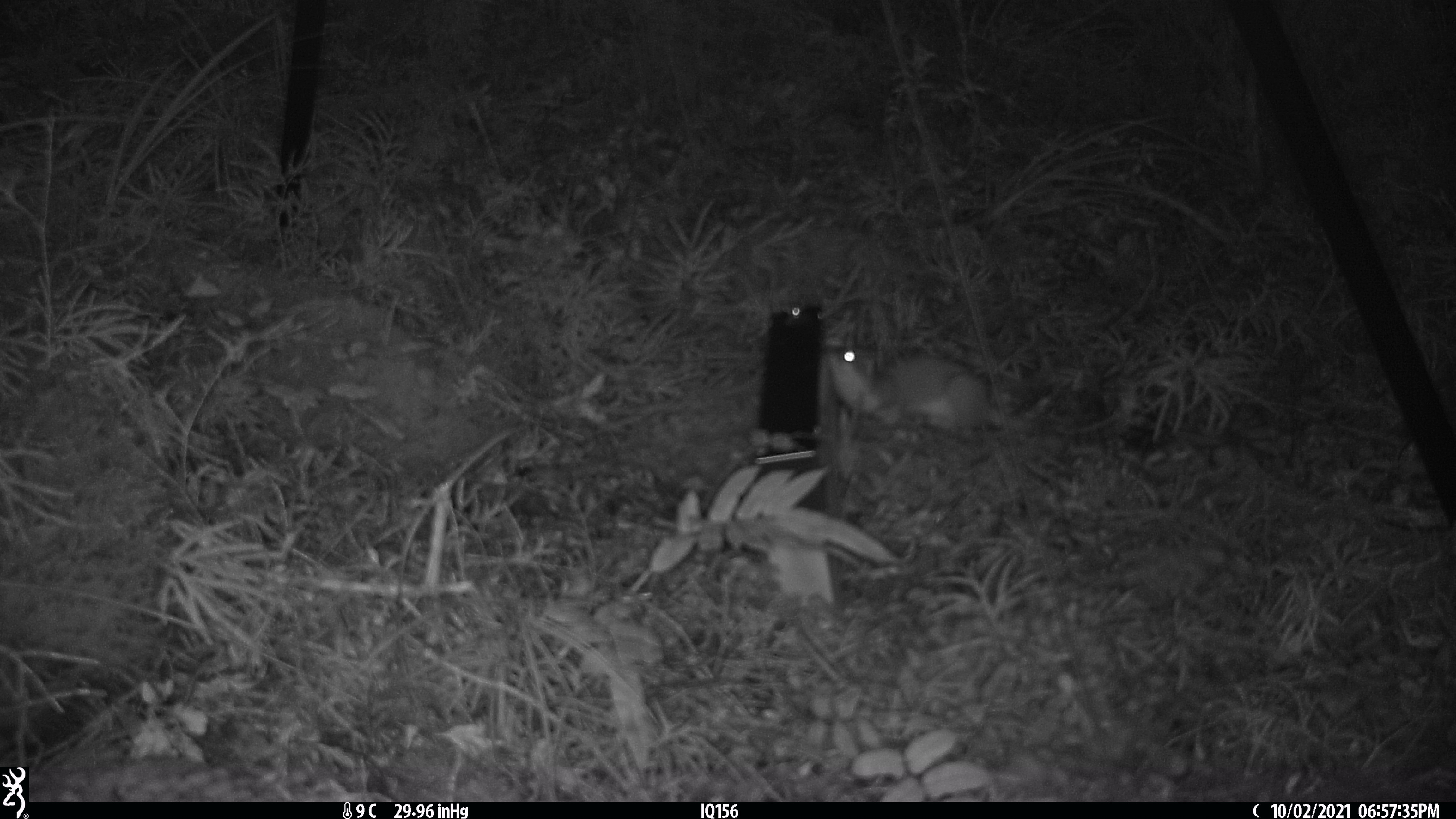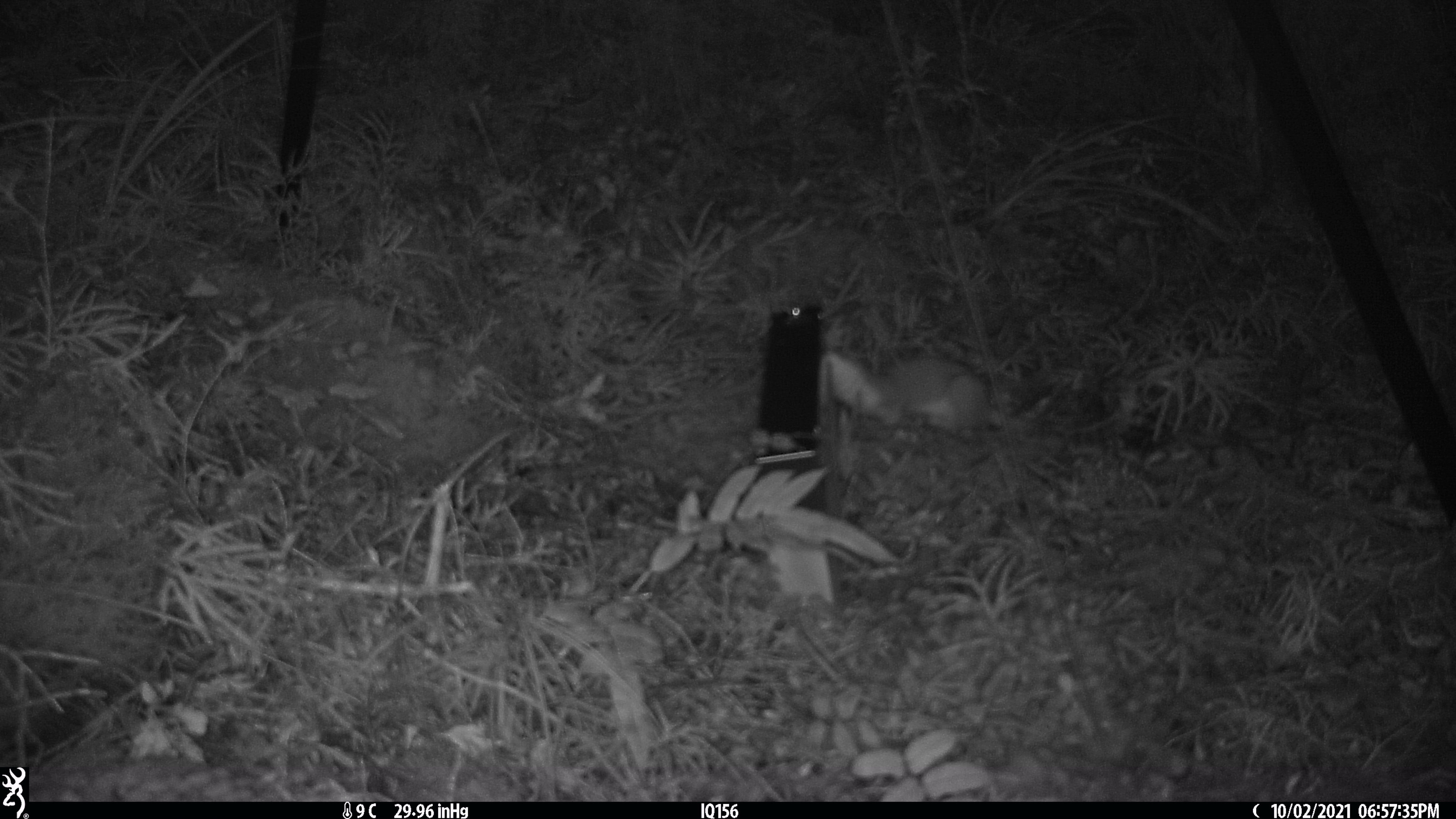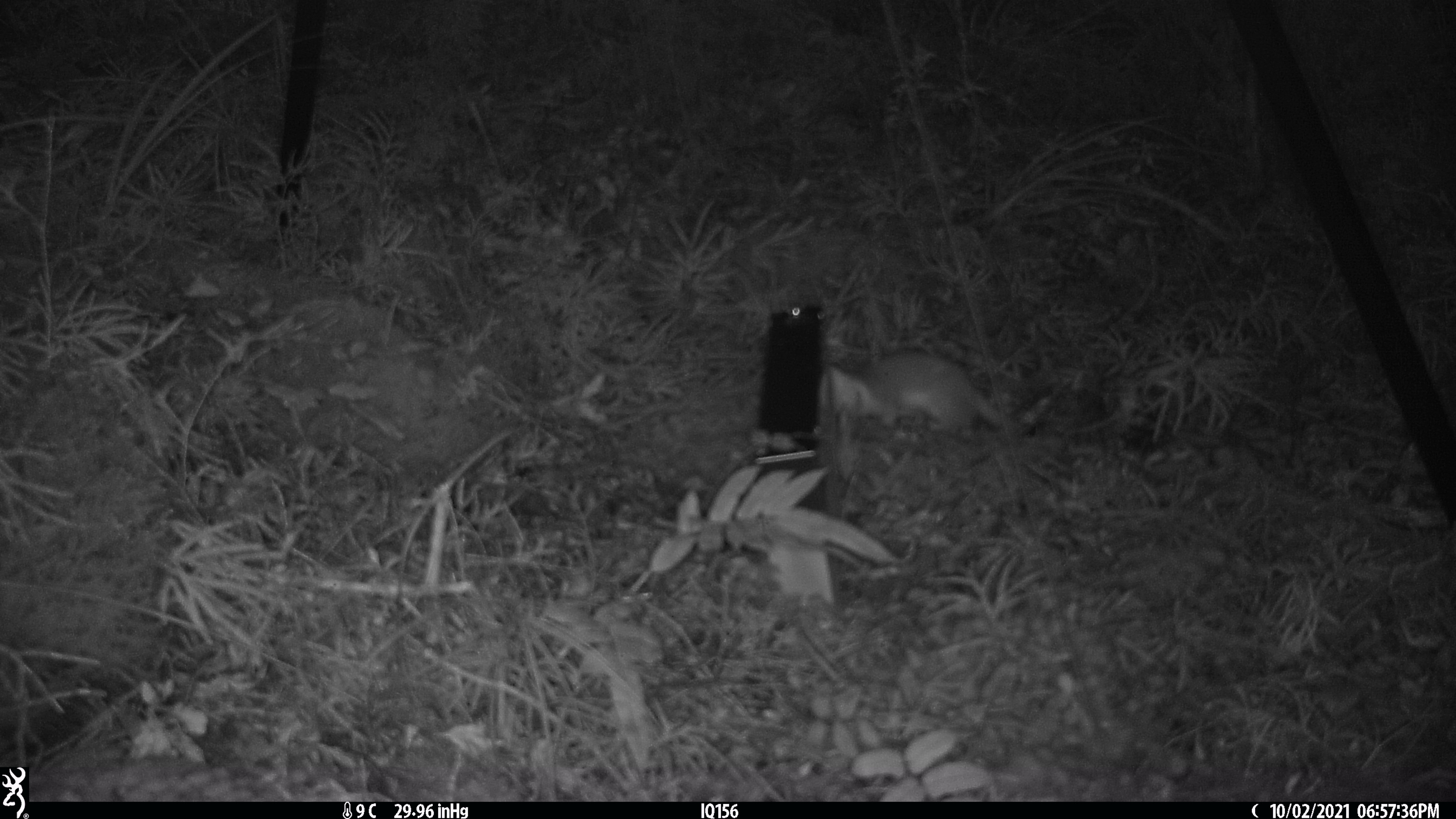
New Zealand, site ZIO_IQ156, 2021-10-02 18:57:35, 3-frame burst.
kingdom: Animalia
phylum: Chordata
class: Mammalia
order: Carnivora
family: Mustelidae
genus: Mustela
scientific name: Mustela erminea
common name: stoat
Stoat (Mustela erminea).